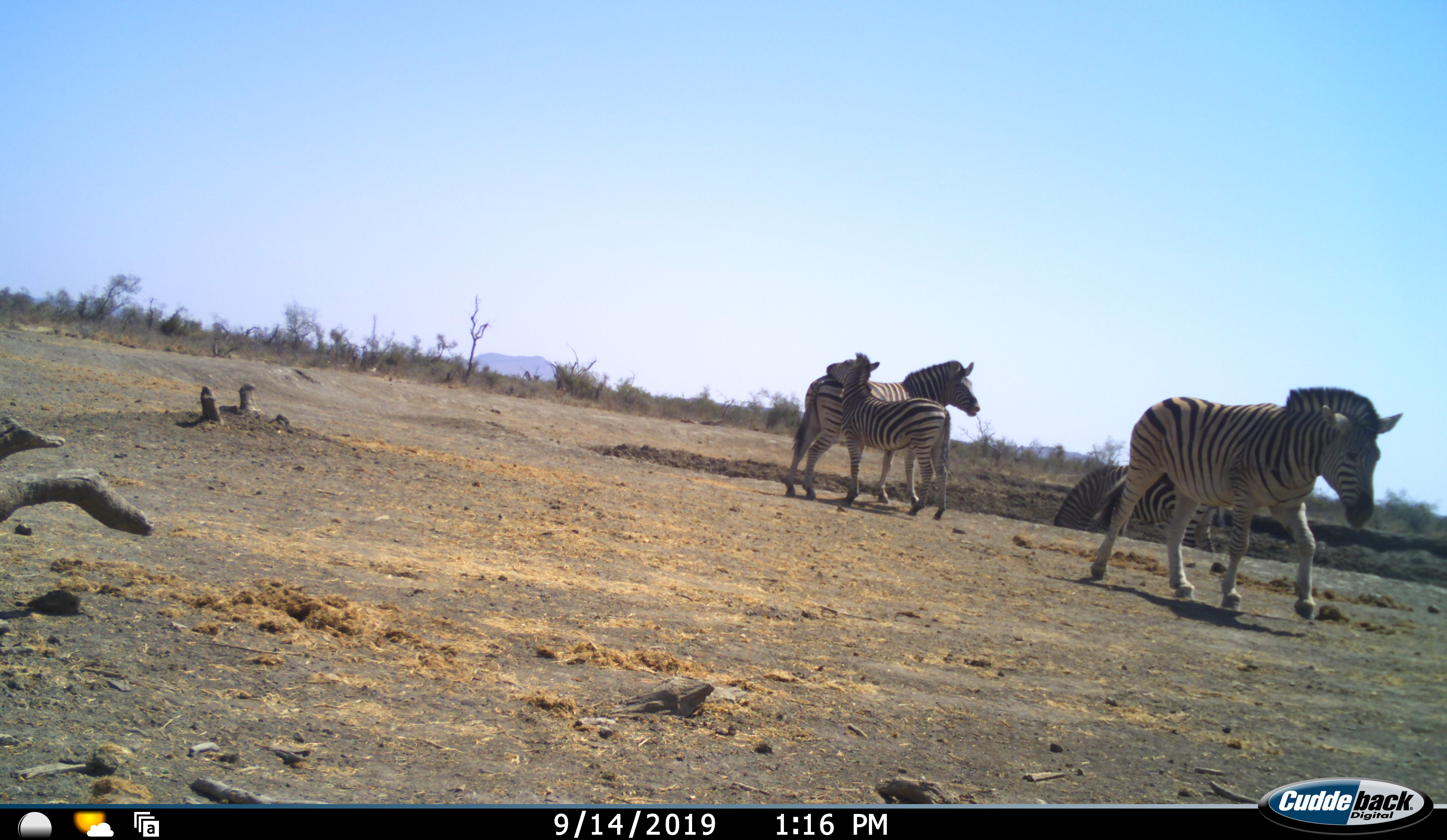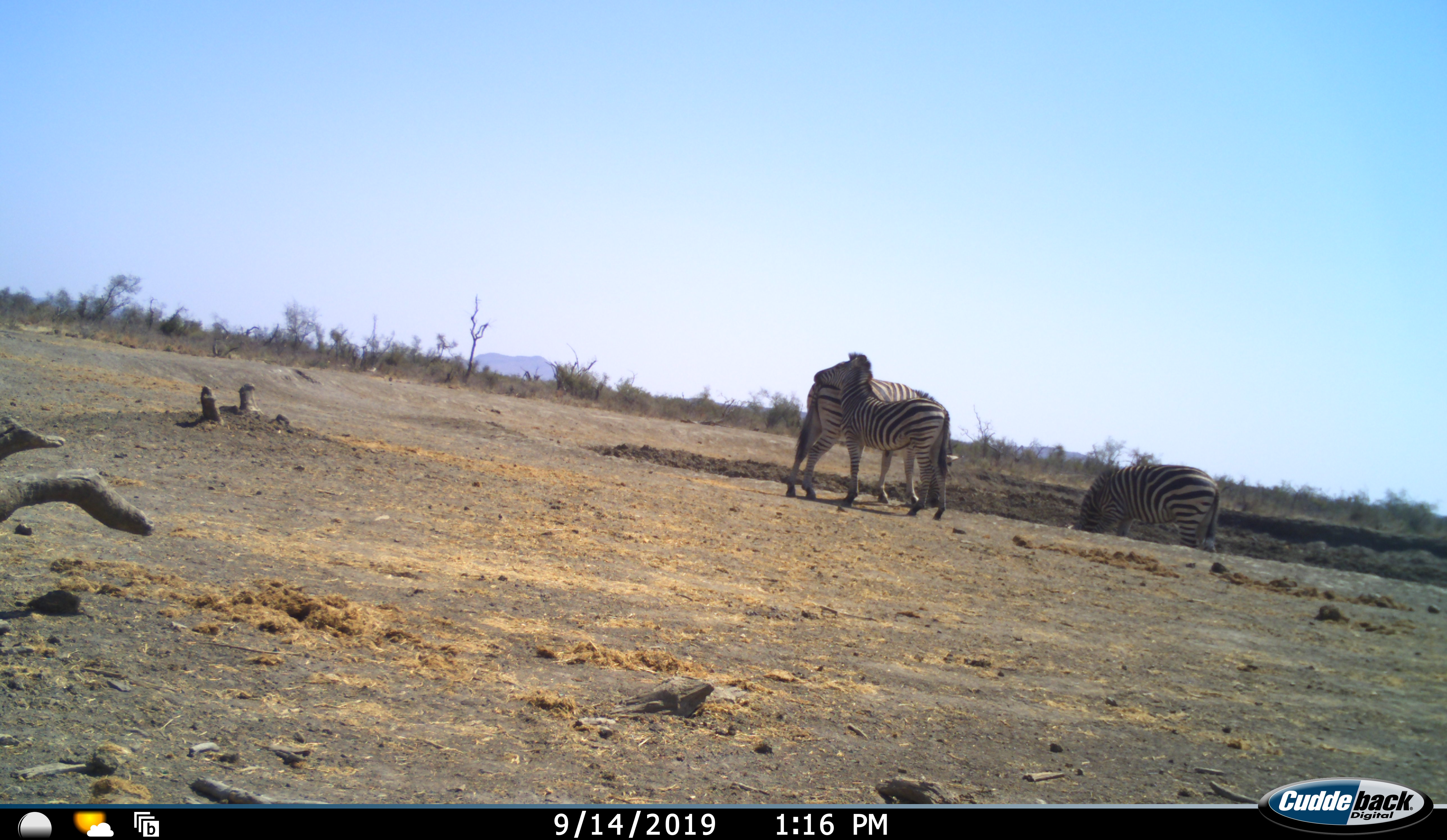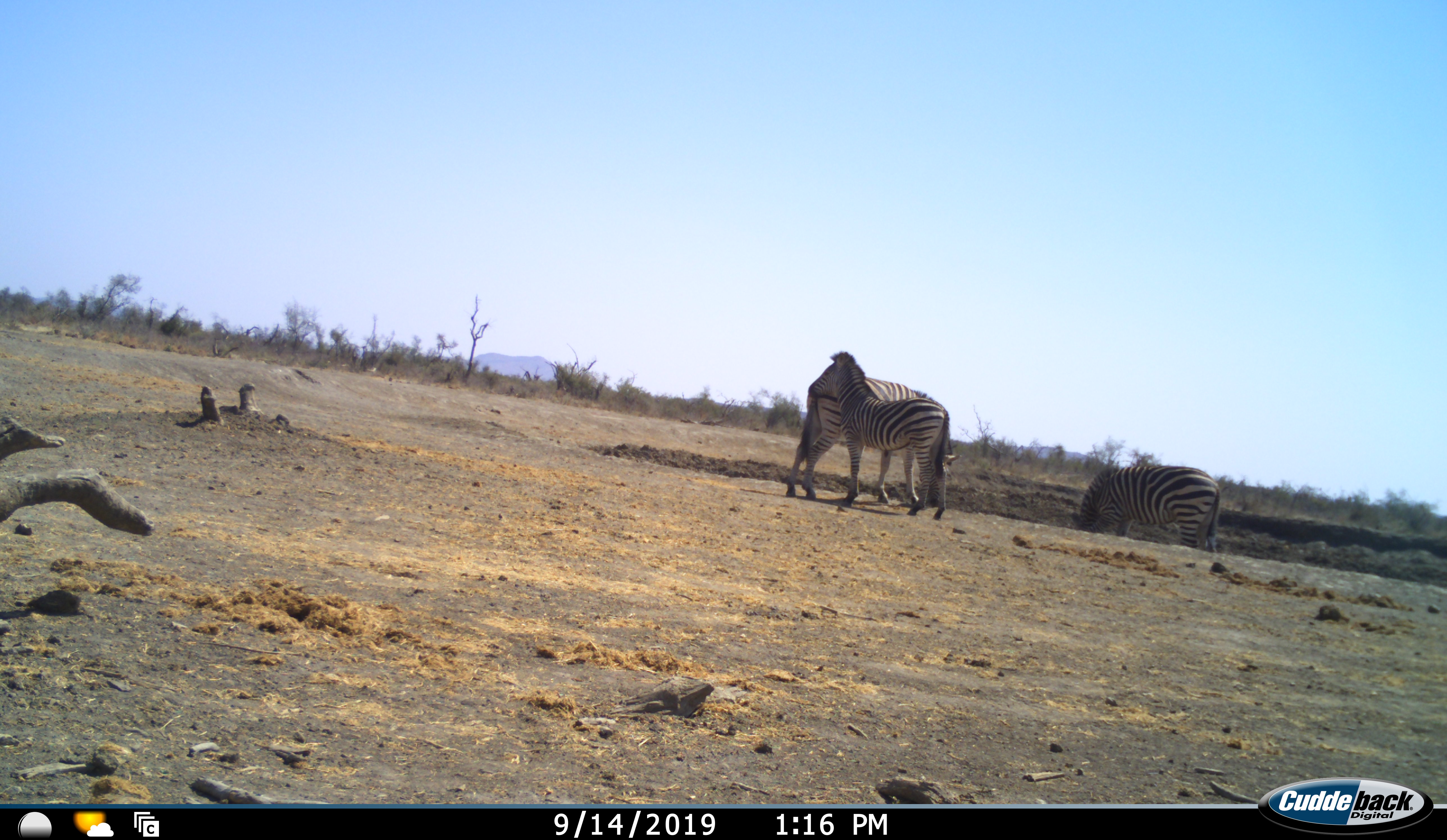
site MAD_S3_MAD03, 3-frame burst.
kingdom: Animalia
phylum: Chordata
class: Mammalia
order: Perissodactyla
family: Equidae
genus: Equus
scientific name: Equus quagga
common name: plains zebra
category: zebraplains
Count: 4.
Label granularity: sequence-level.